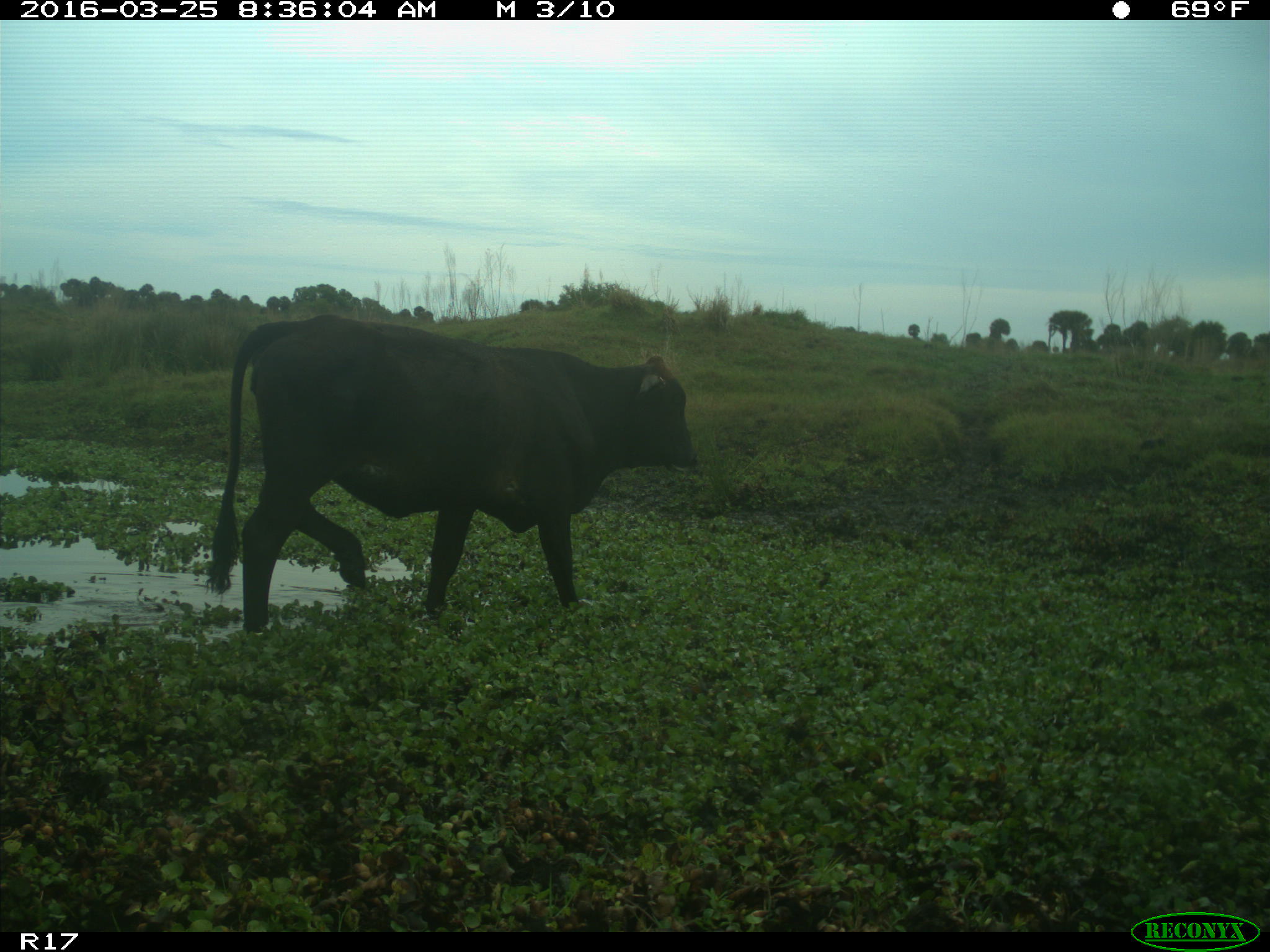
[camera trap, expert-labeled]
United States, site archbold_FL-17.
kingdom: Animalia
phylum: Chordata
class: Mammalia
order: Artiodactyla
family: Bovidae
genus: Bos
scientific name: Bos taurus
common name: domestic cow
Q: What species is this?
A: Bos taurus (domestic cow).